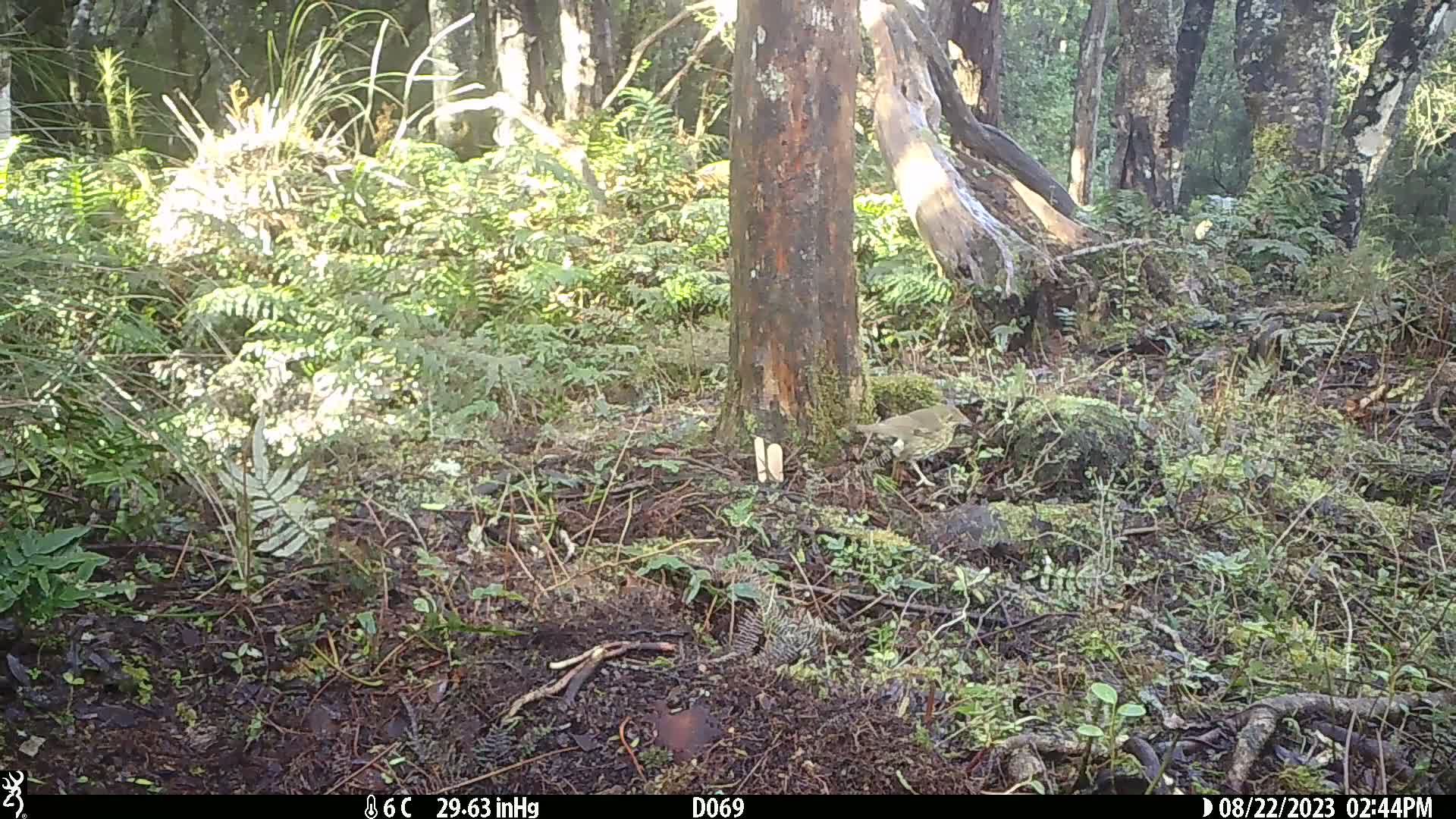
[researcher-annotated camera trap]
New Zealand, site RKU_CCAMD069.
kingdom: Animalia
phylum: Chordata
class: Aves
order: Passeriformes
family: Turdidae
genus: Turdus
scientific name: Turdus philomelos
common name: song thrush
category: thrush